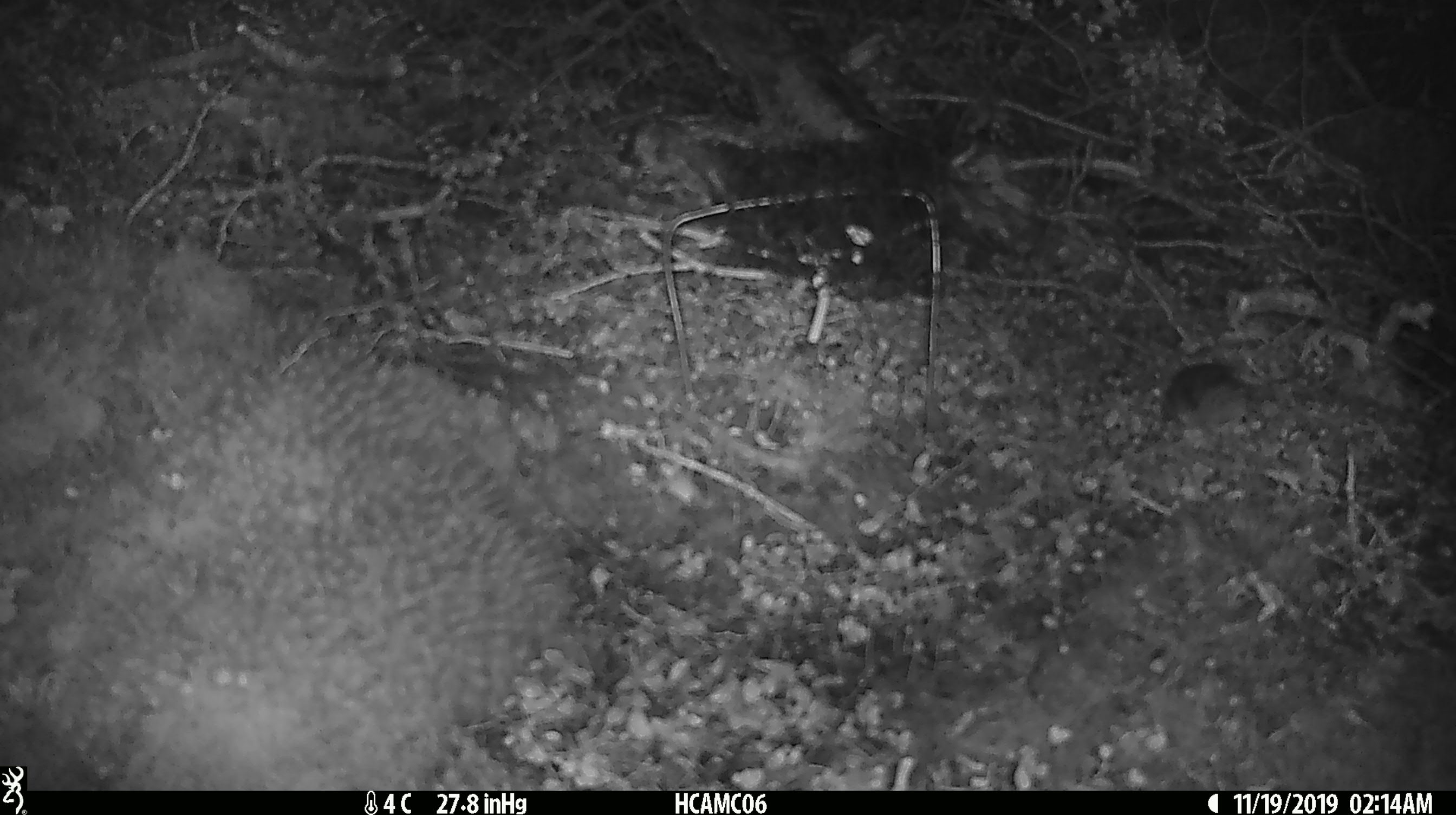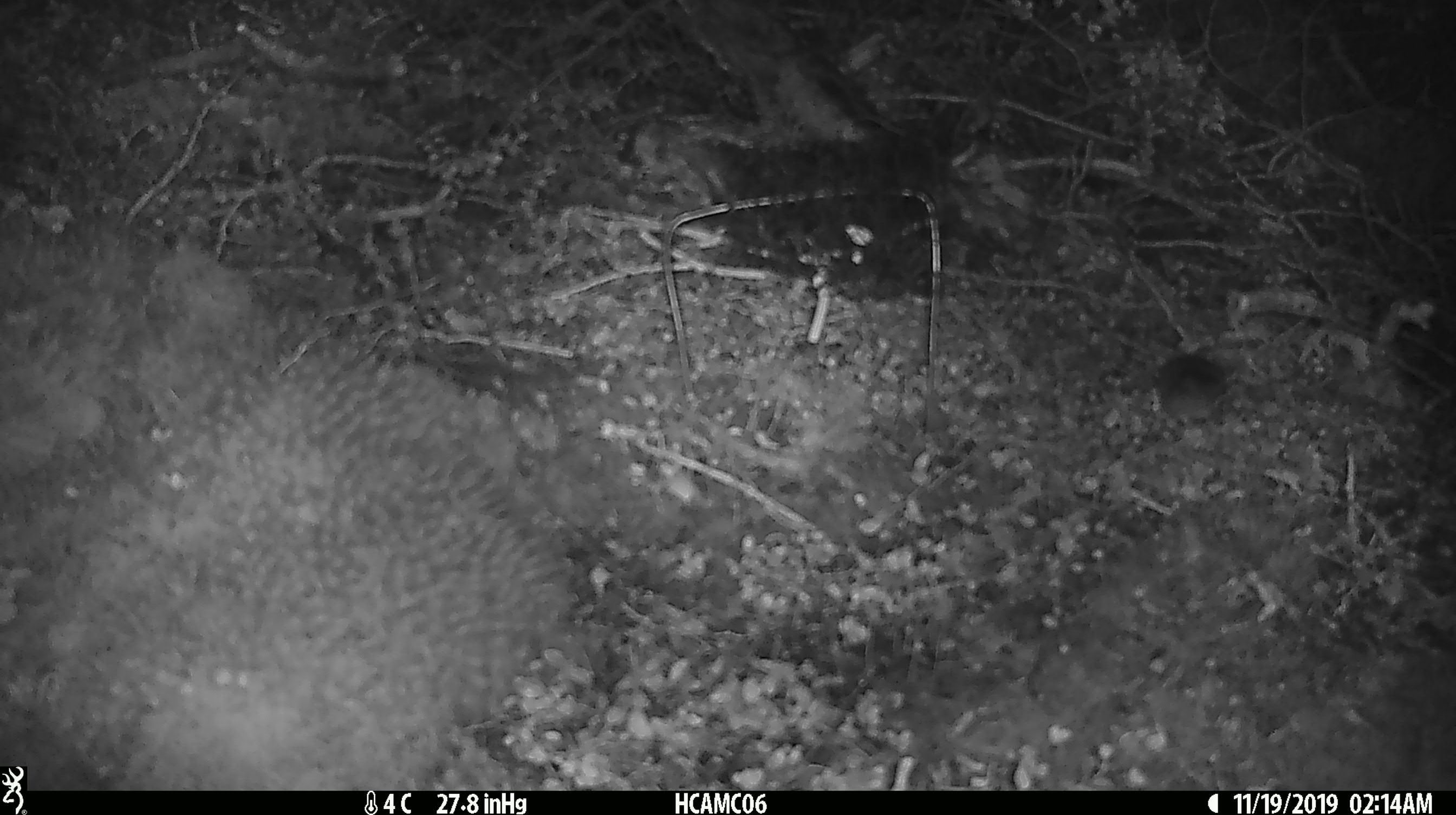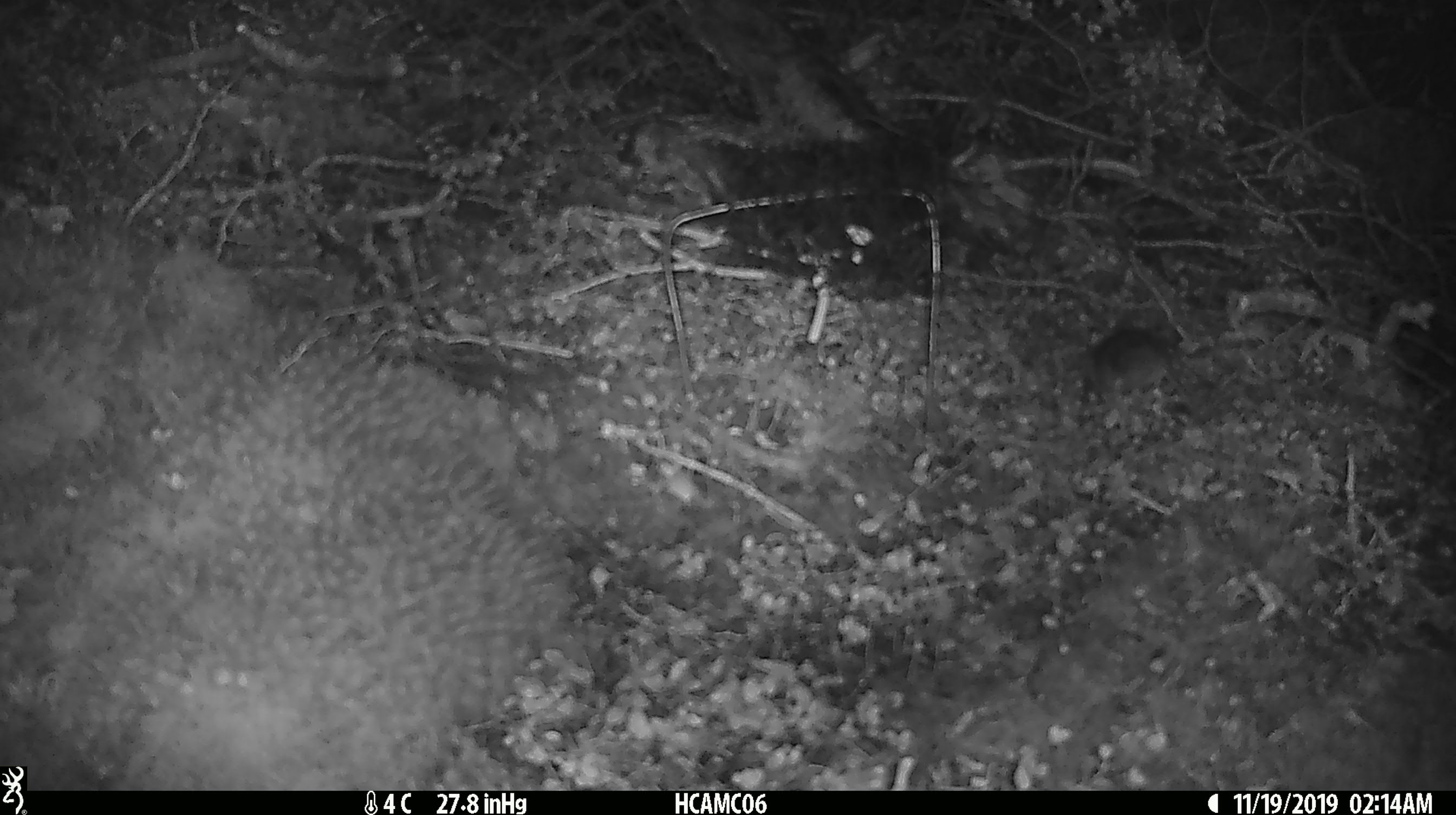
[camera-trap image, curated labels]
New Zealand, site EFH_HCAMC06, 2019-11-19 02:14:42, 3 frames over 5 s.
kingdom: Animalia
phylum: Chordata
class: Mammalia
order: Rodentia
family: Muridae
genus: Mus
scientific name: Mus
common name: mouse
Mouse (Mus).